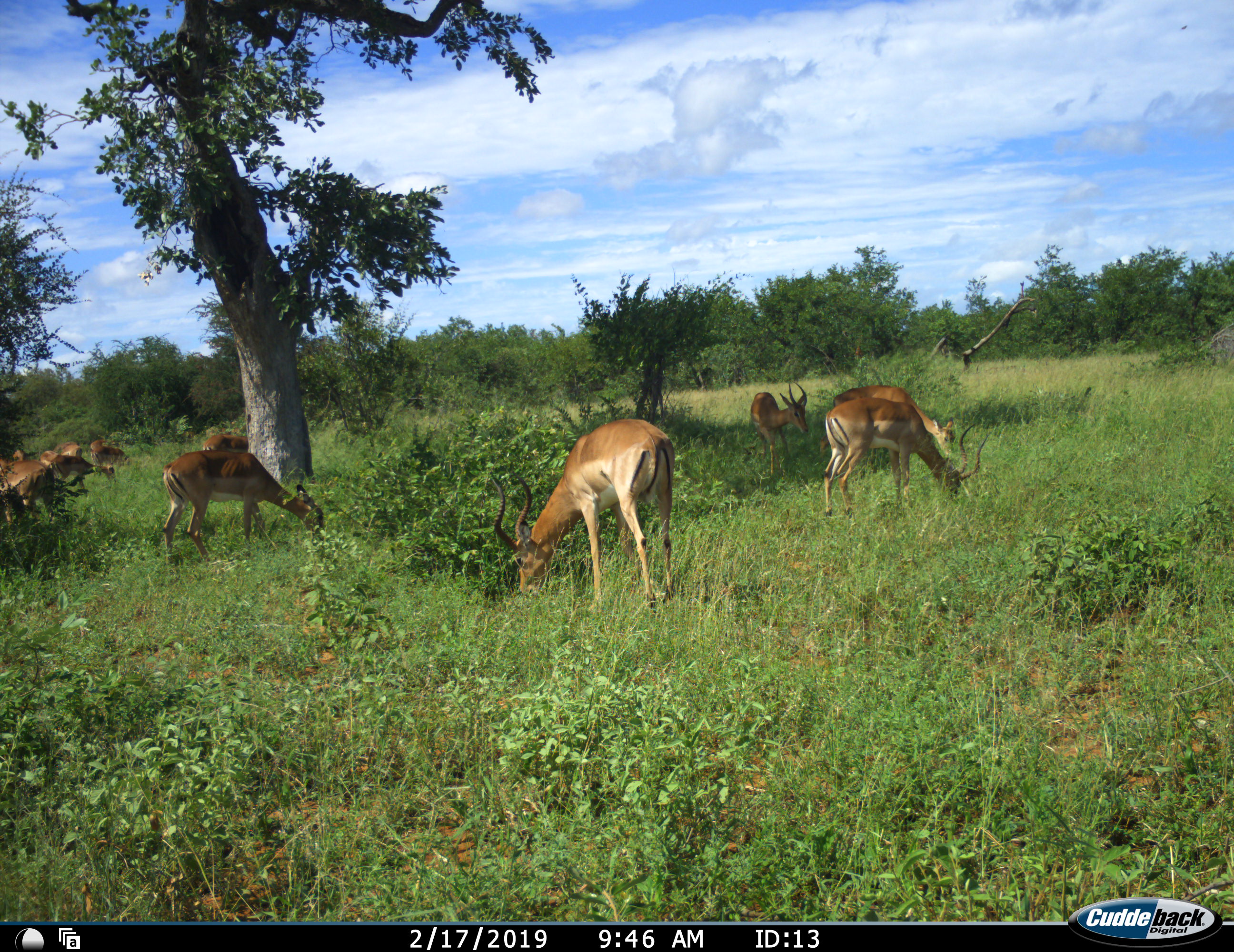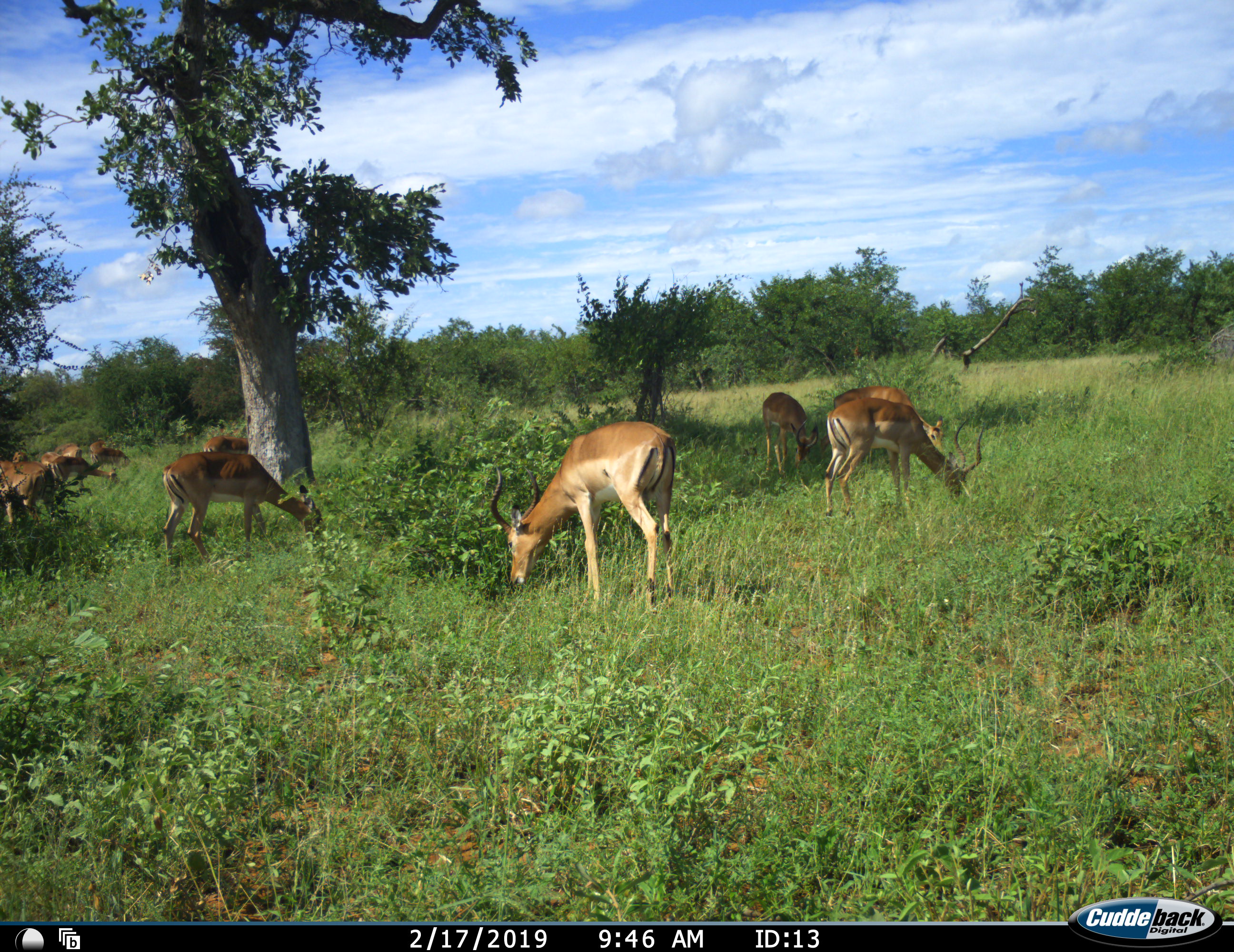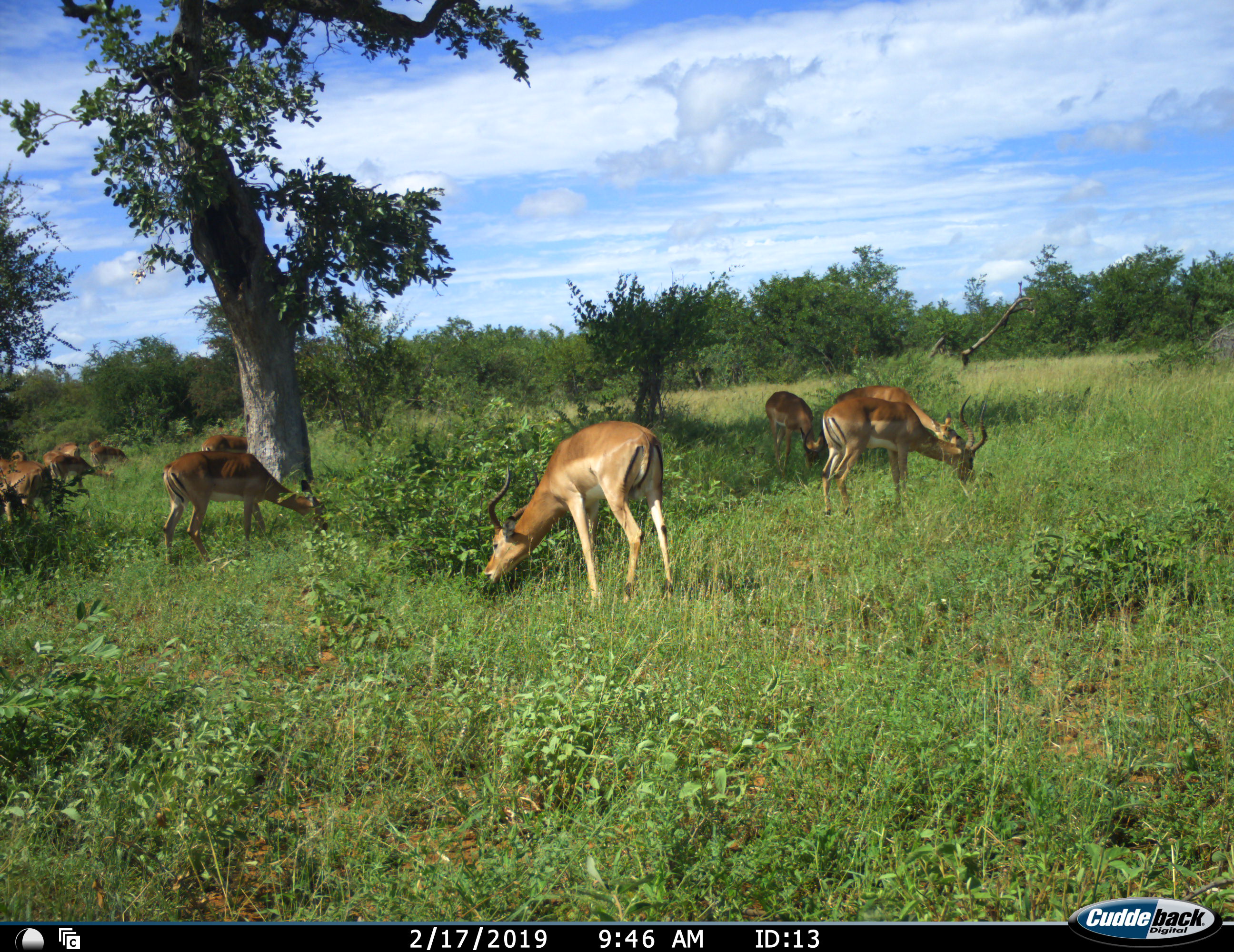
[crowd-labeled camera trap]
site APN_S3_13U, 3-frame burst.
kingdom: Animalia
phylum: Chordata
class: Mammalia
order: Artiodactyla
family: Bovidae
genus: Aepyceros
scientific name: Aepyceros melampus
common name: impala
Impala (Aepyceros melampus), count 10. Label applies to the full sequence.